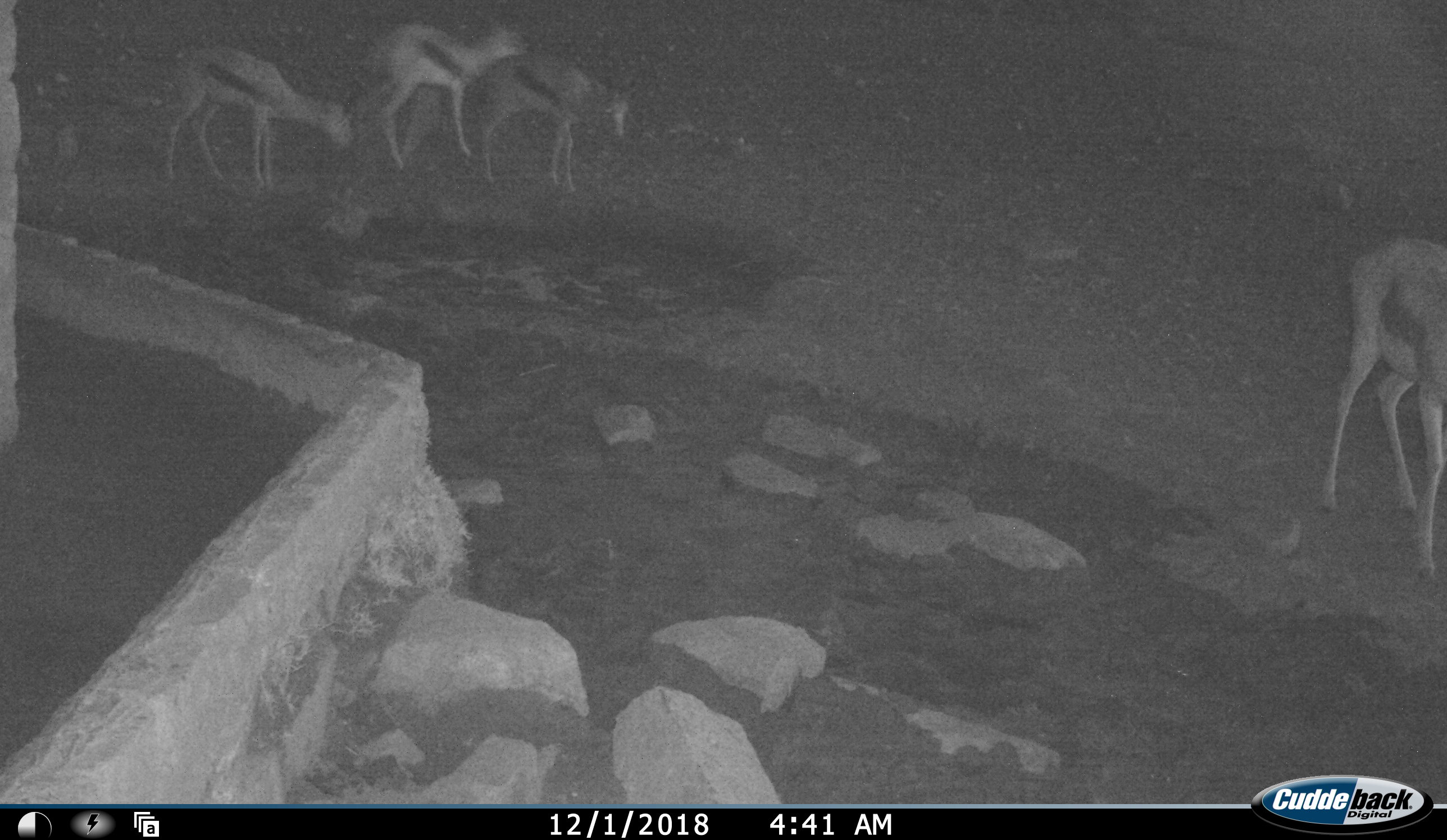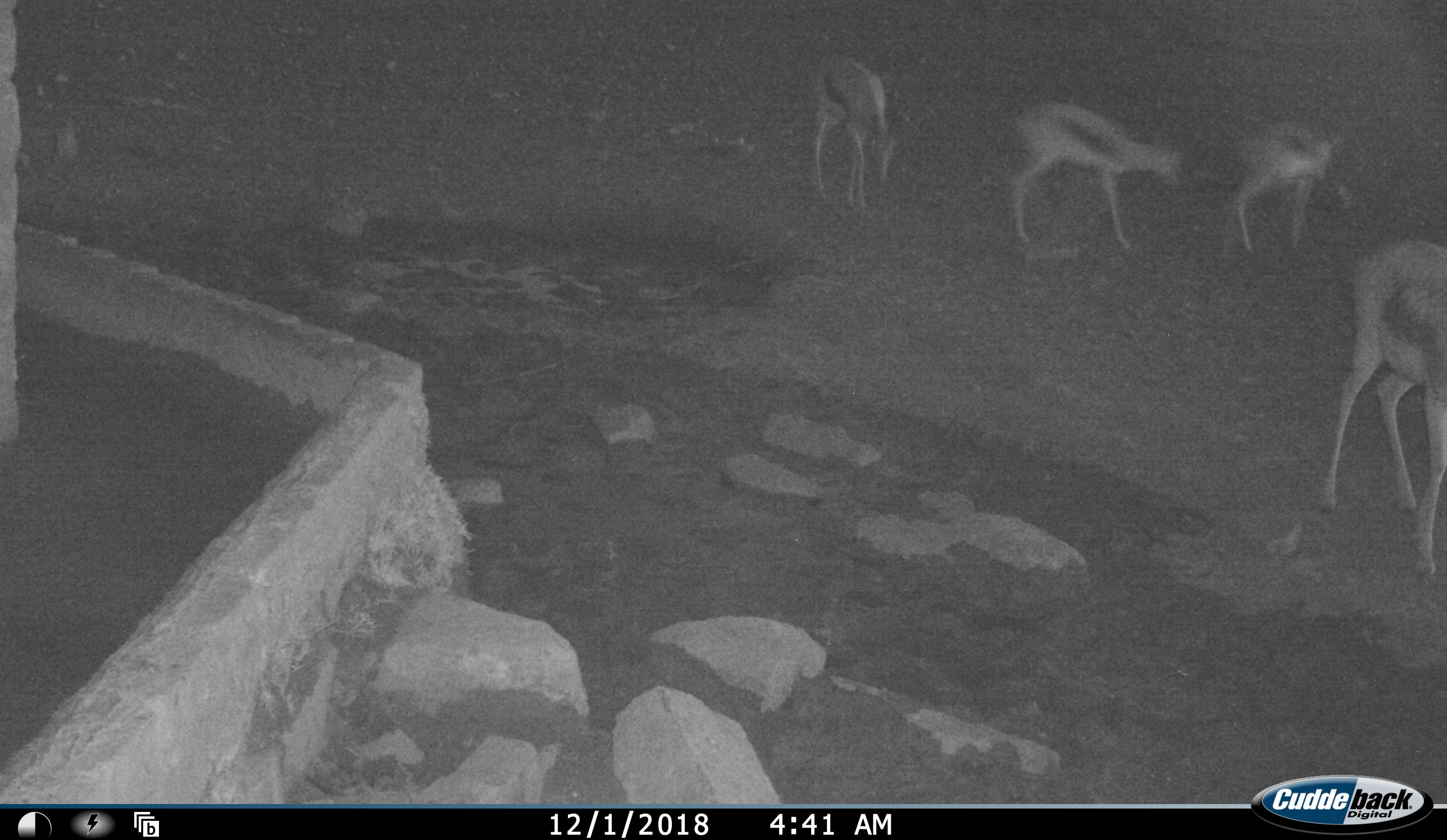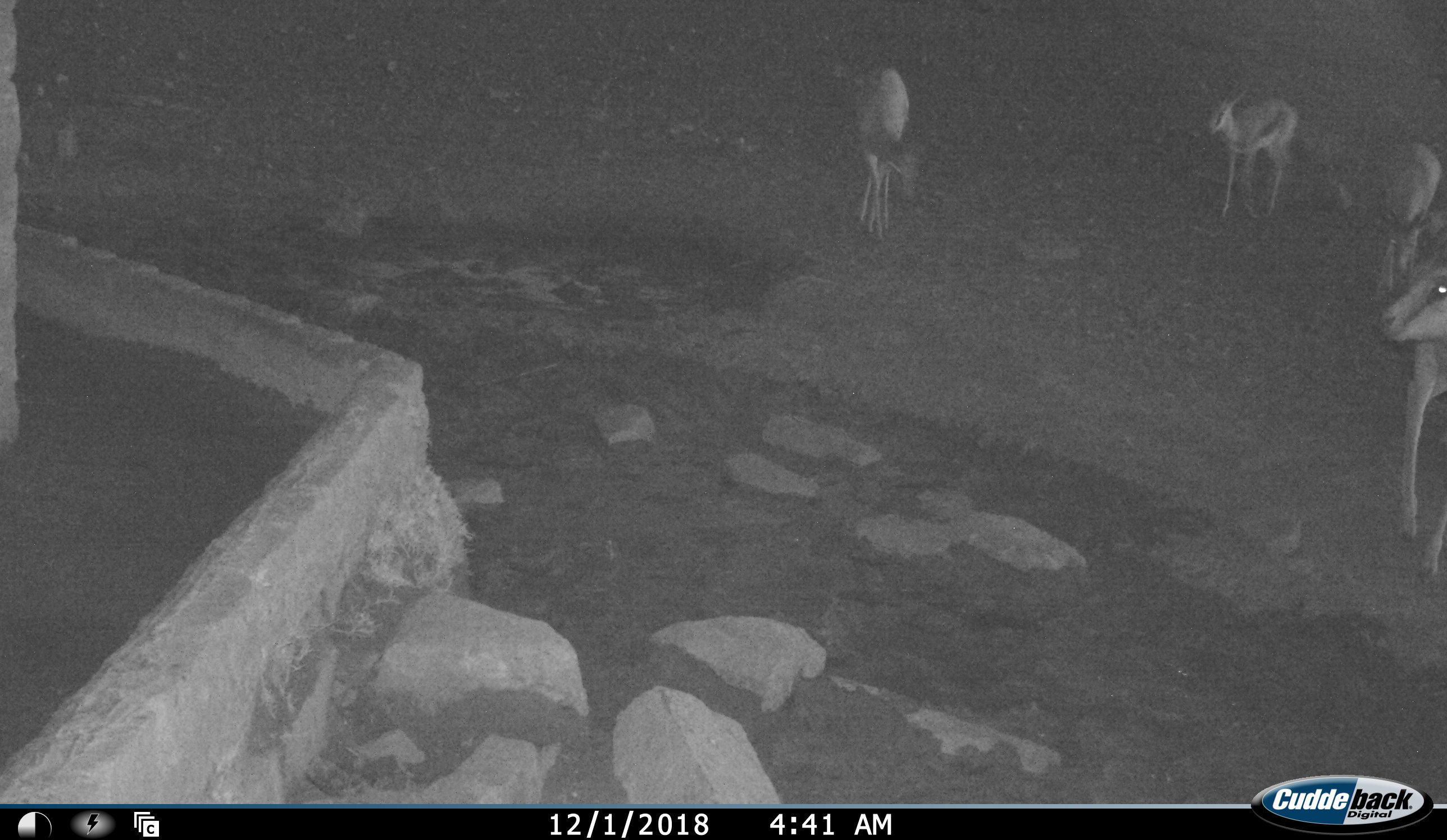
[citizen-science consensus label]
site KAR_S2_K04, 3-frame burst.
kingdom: Animalia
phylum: Chordata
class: Mammalia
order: Artiodactyla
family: Bovidae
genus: Antidorcas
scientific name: Antidorcas marsupialis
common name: springbok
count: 4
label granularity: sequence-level